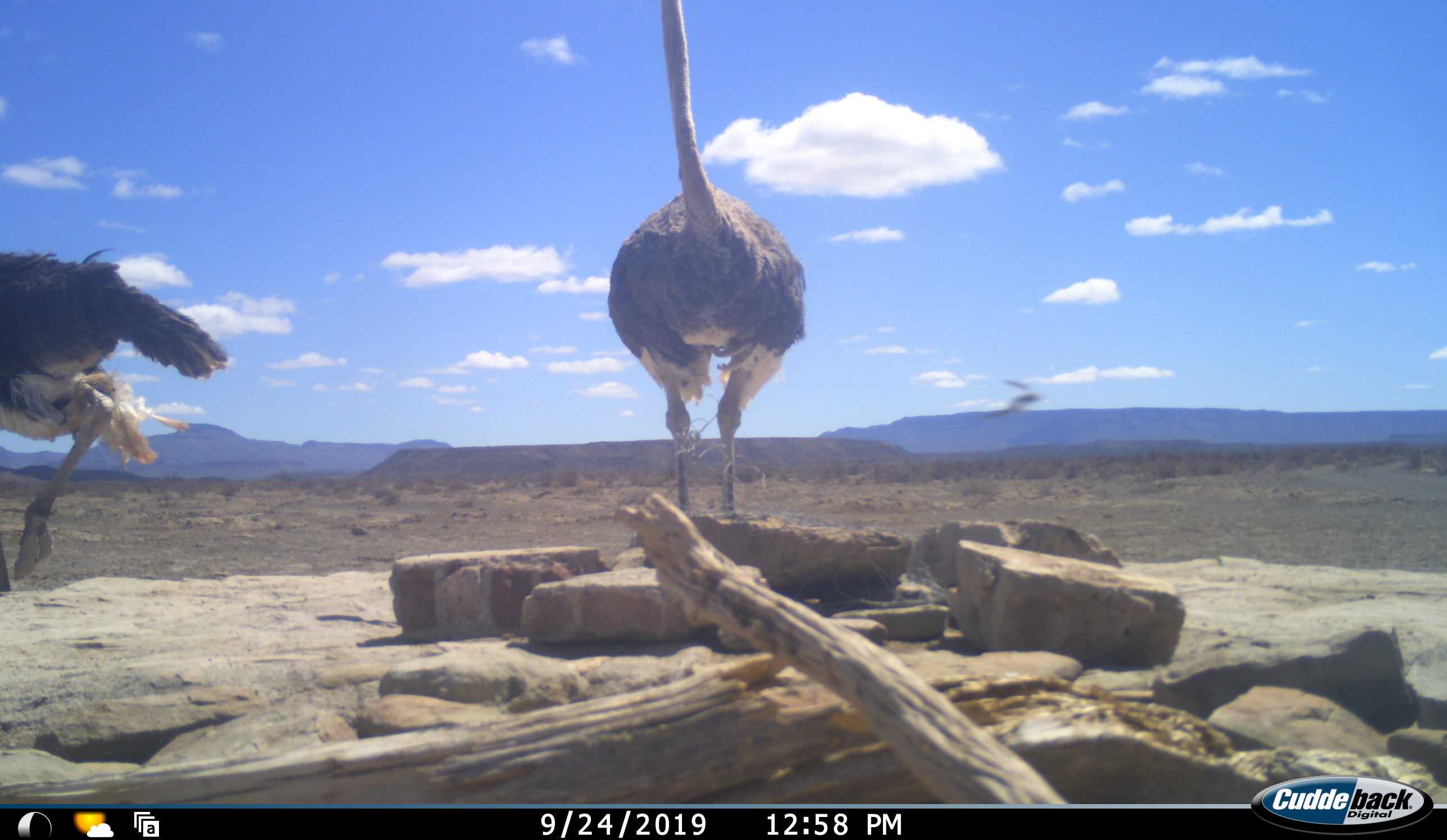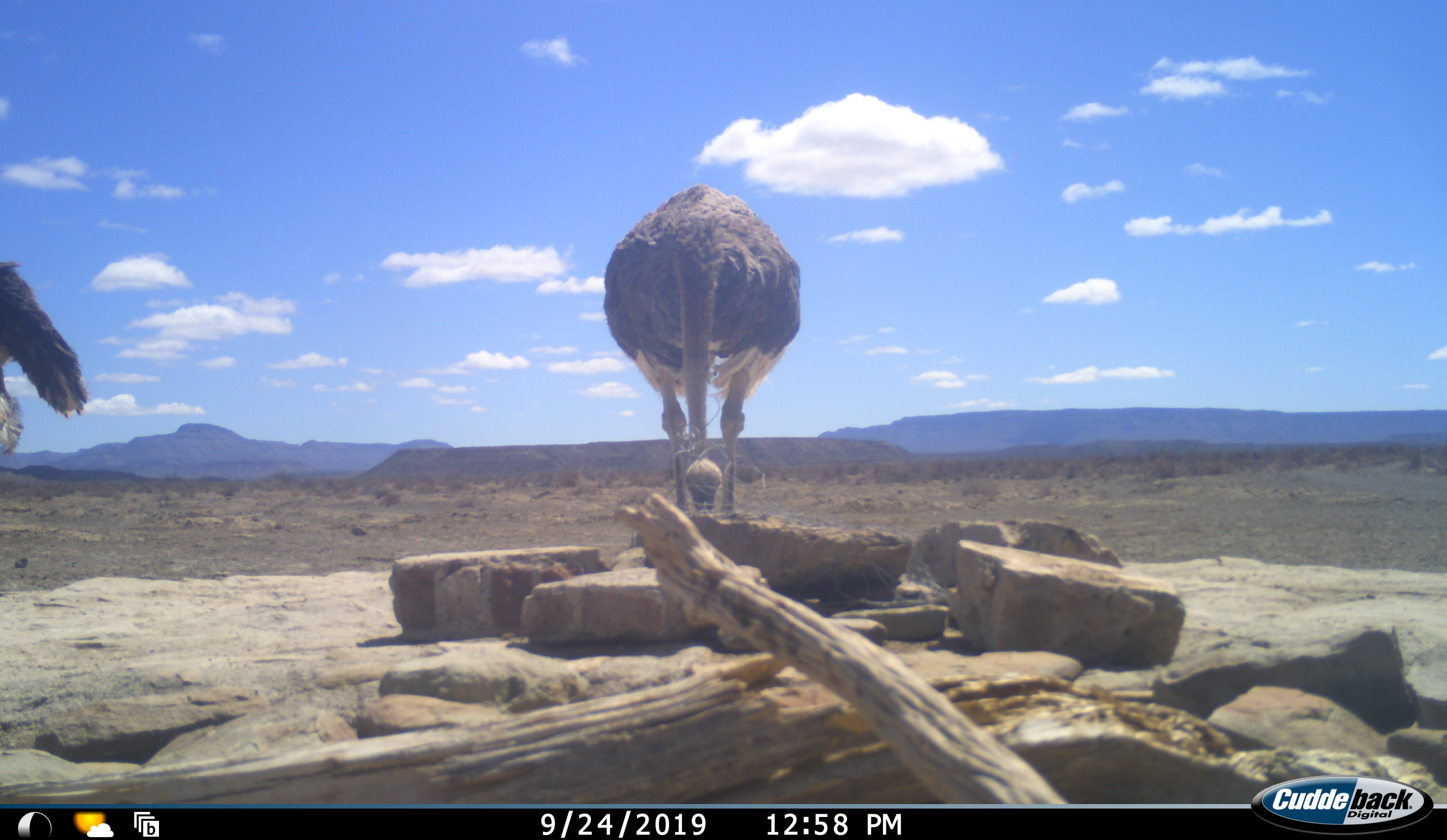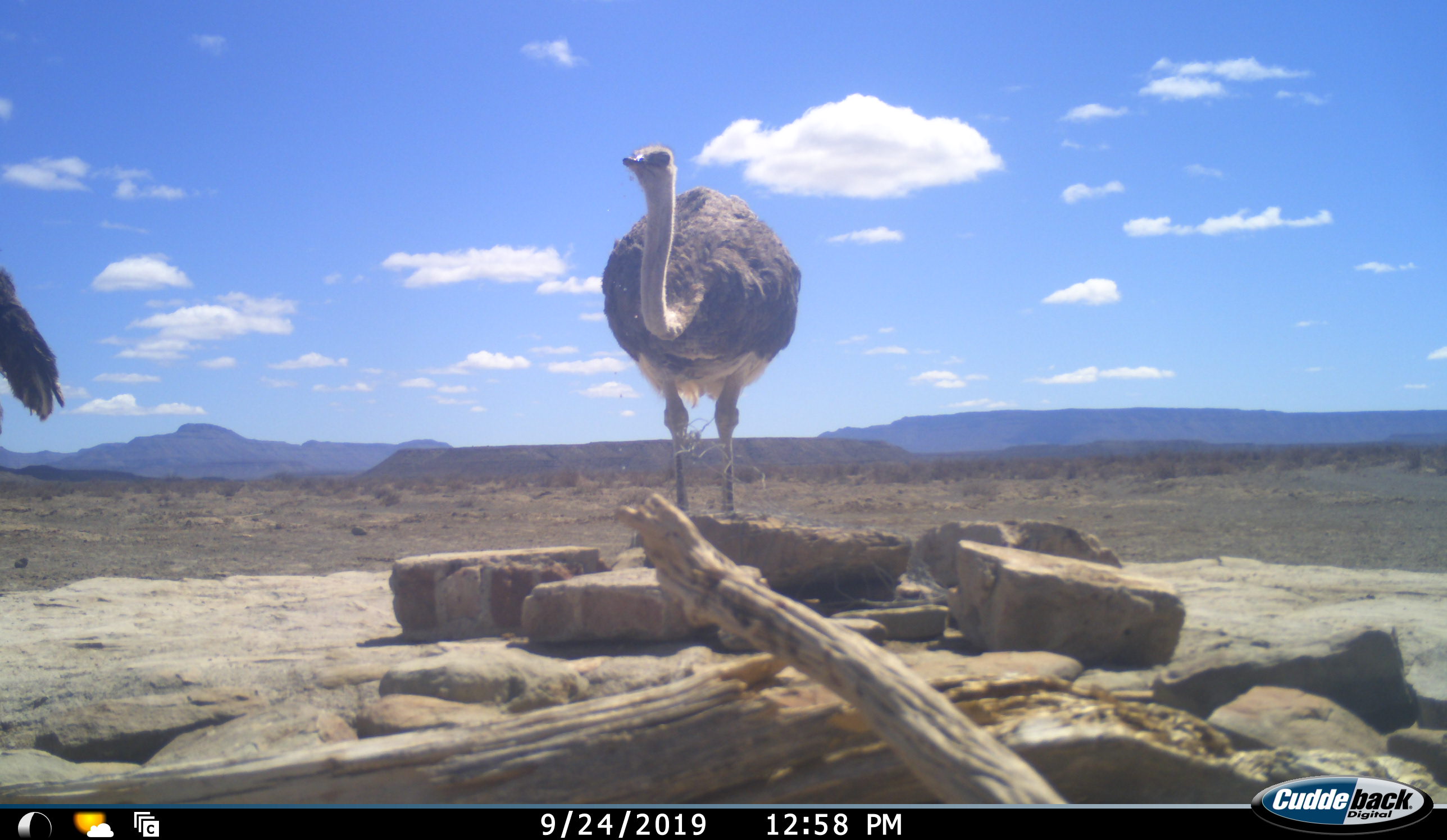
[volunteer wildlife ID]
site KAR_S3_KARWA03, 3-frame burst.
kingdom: Animalia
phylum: Chordata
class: Aves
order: Struthioniformes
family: Struthionidae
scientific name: Struthionidae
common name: ostrich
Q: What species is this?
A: Ostrich (Struthionidae).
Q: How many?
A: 2.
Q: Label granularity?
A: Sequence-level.